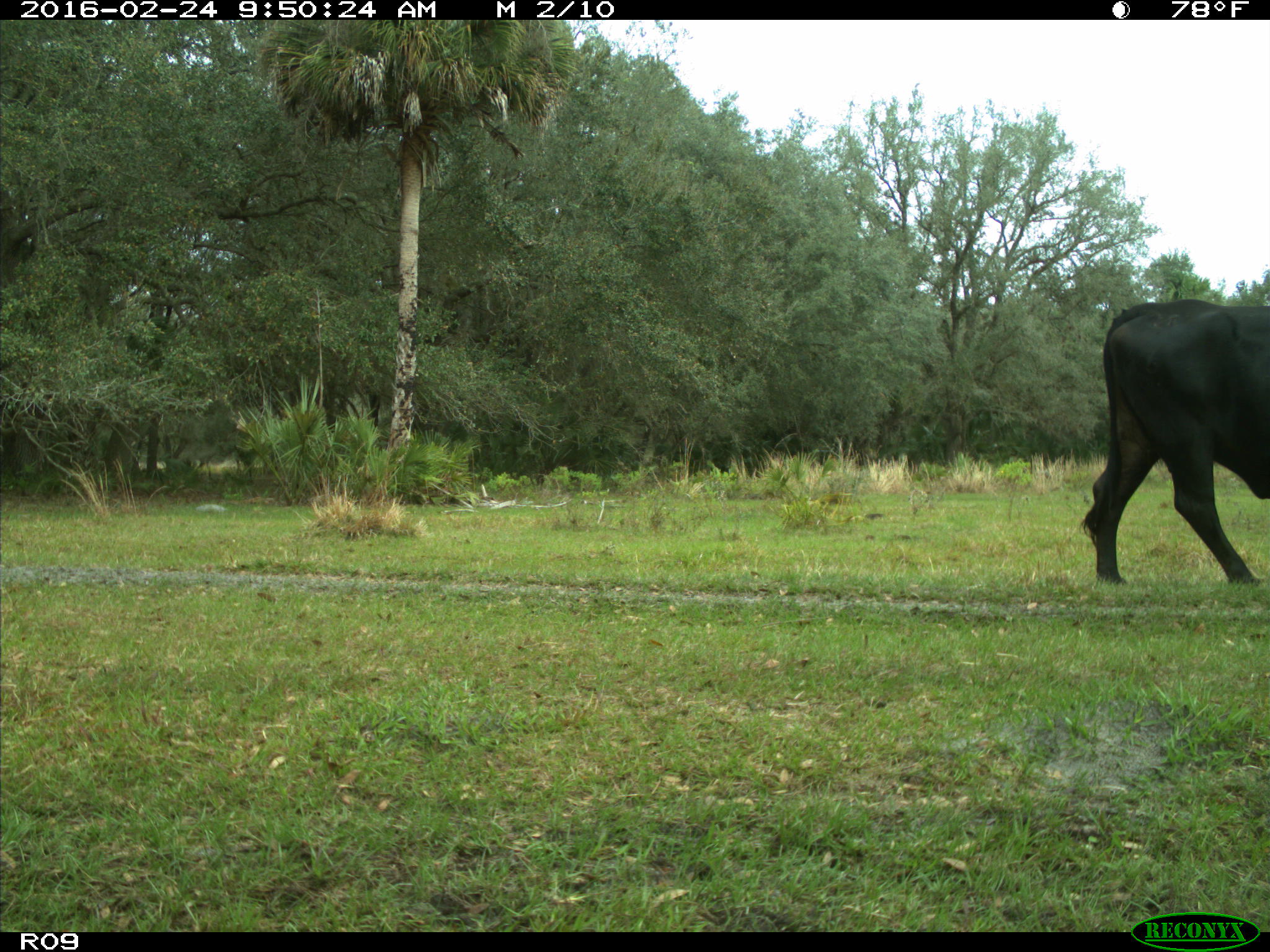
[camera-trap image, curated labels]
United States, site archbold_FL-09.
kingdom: Animalia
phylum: Chordata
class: Mammalia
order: Artiodactyla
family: Bovidae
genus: Bos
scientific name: Bos taurus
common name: domestic cow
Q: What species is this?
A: Bos taurus (domestic cow).